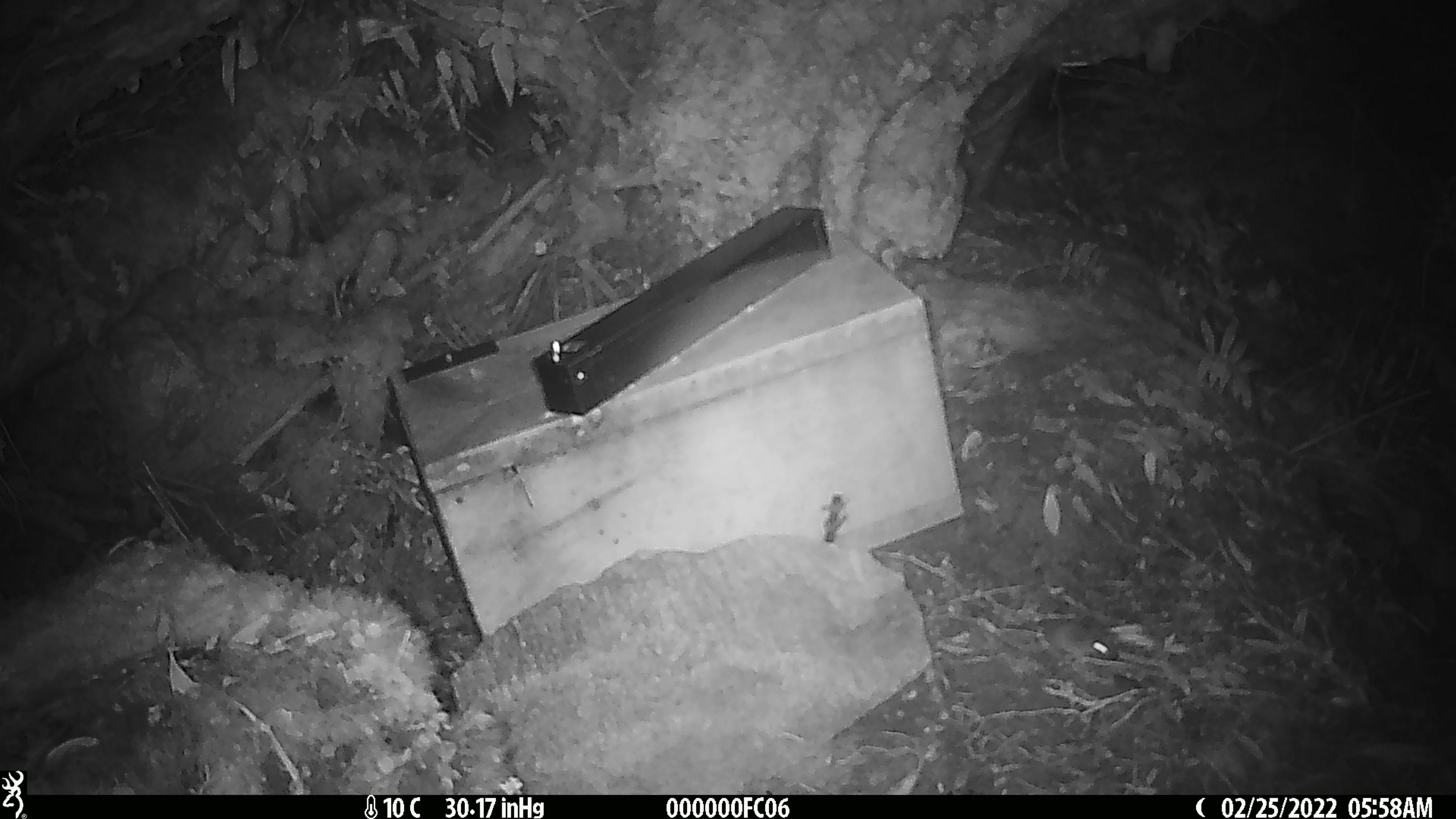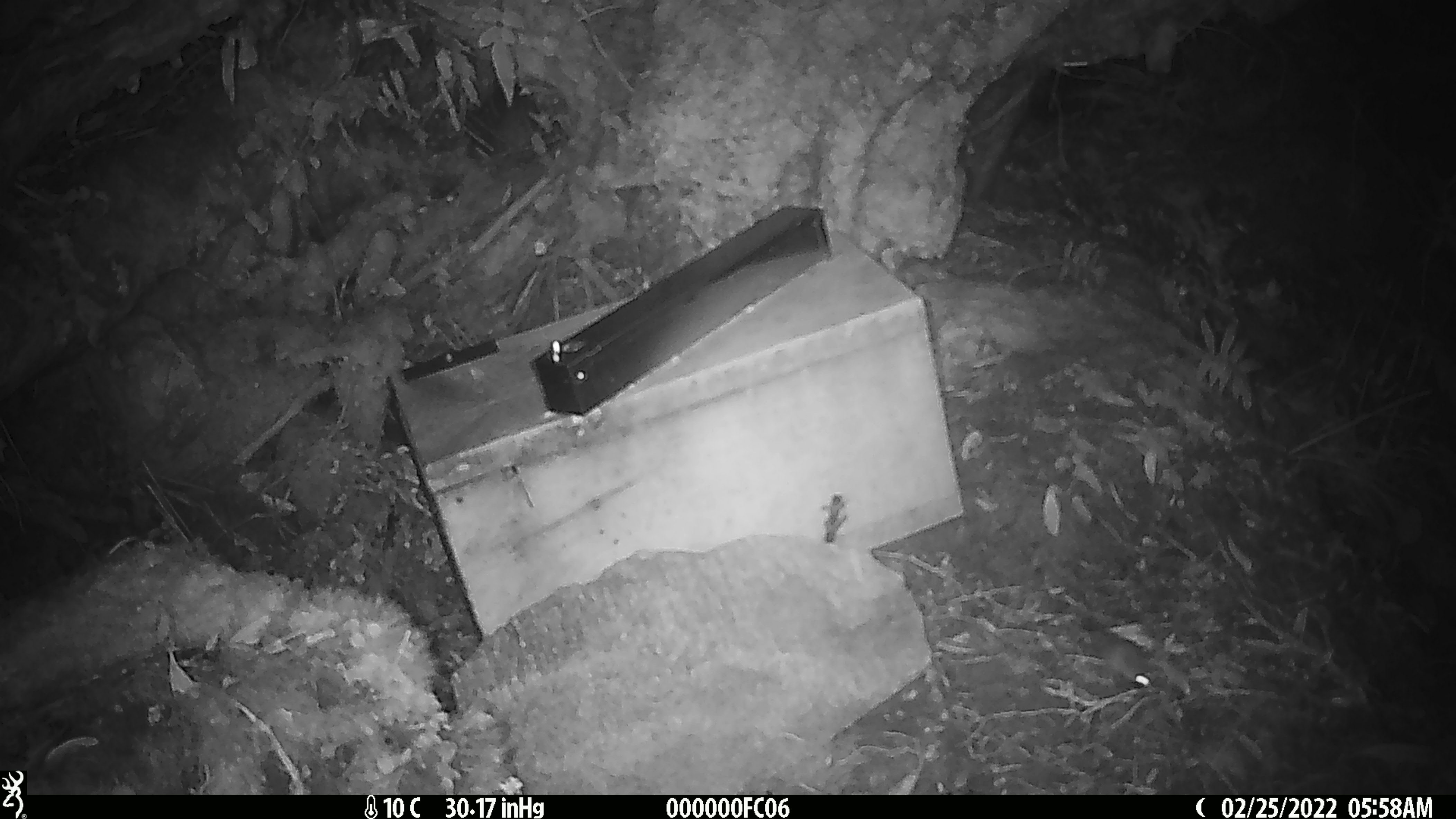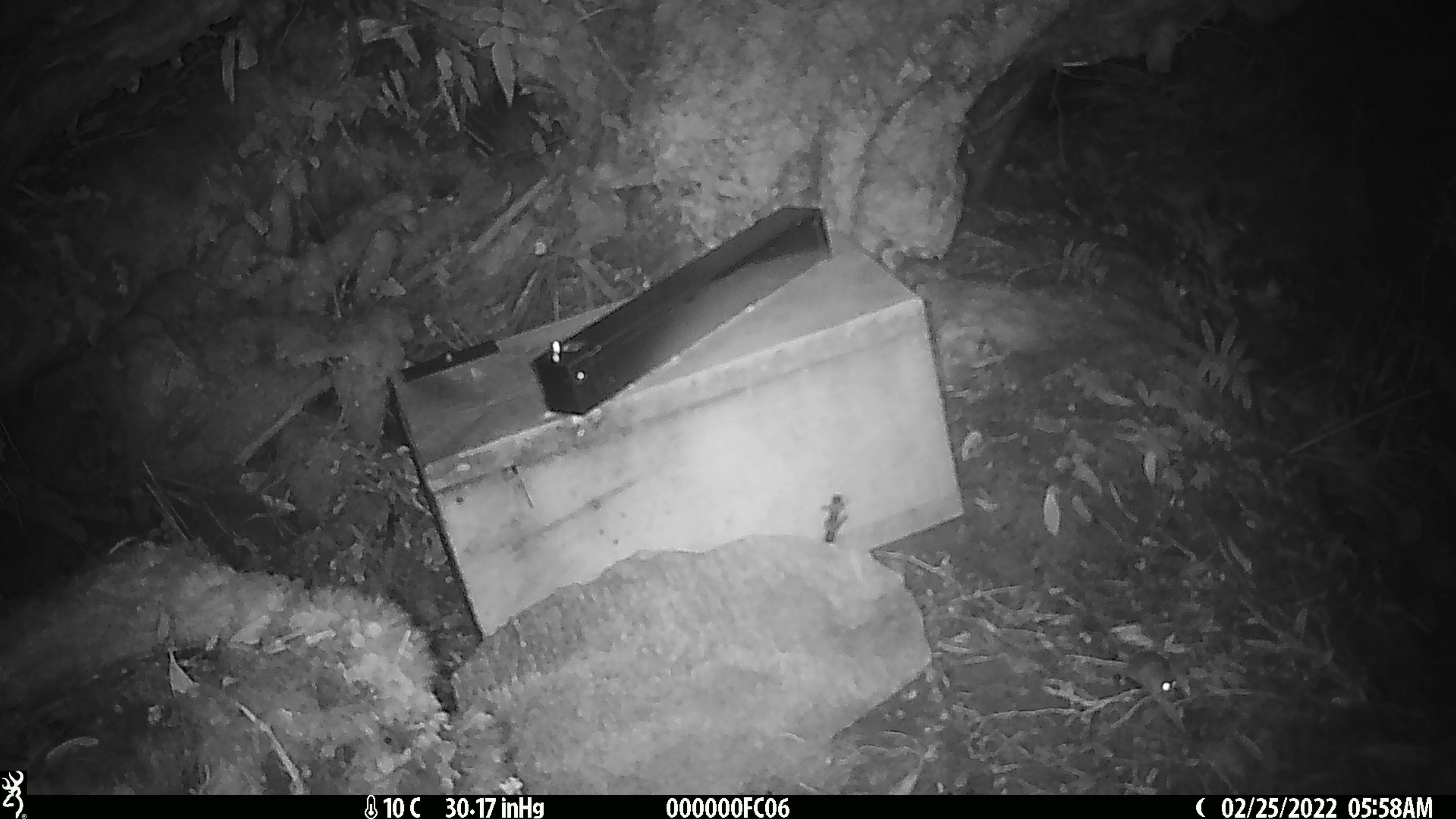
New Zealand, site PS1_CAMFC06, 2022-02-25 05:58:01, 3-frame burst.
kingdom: Animalia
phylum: Chordata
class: Mammalia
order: Rodentia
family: Muridae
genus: Mus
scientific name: Mus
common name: mouse